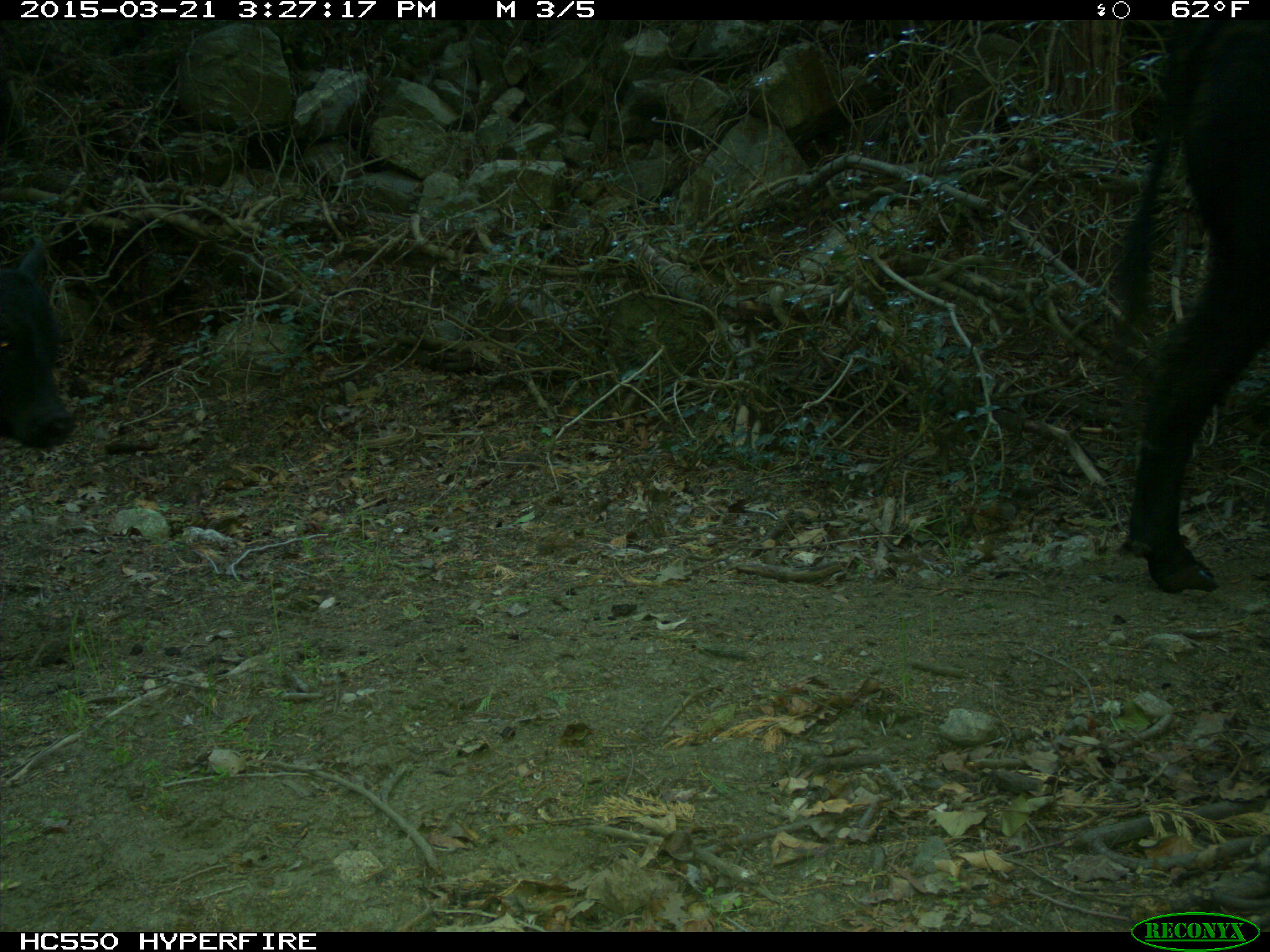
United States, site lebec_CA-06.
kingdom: Animalia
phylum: Chordata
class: Mammalia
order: Artiodactyla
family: Bovidae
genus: Bos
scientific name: Bos taurus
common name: domestic cow